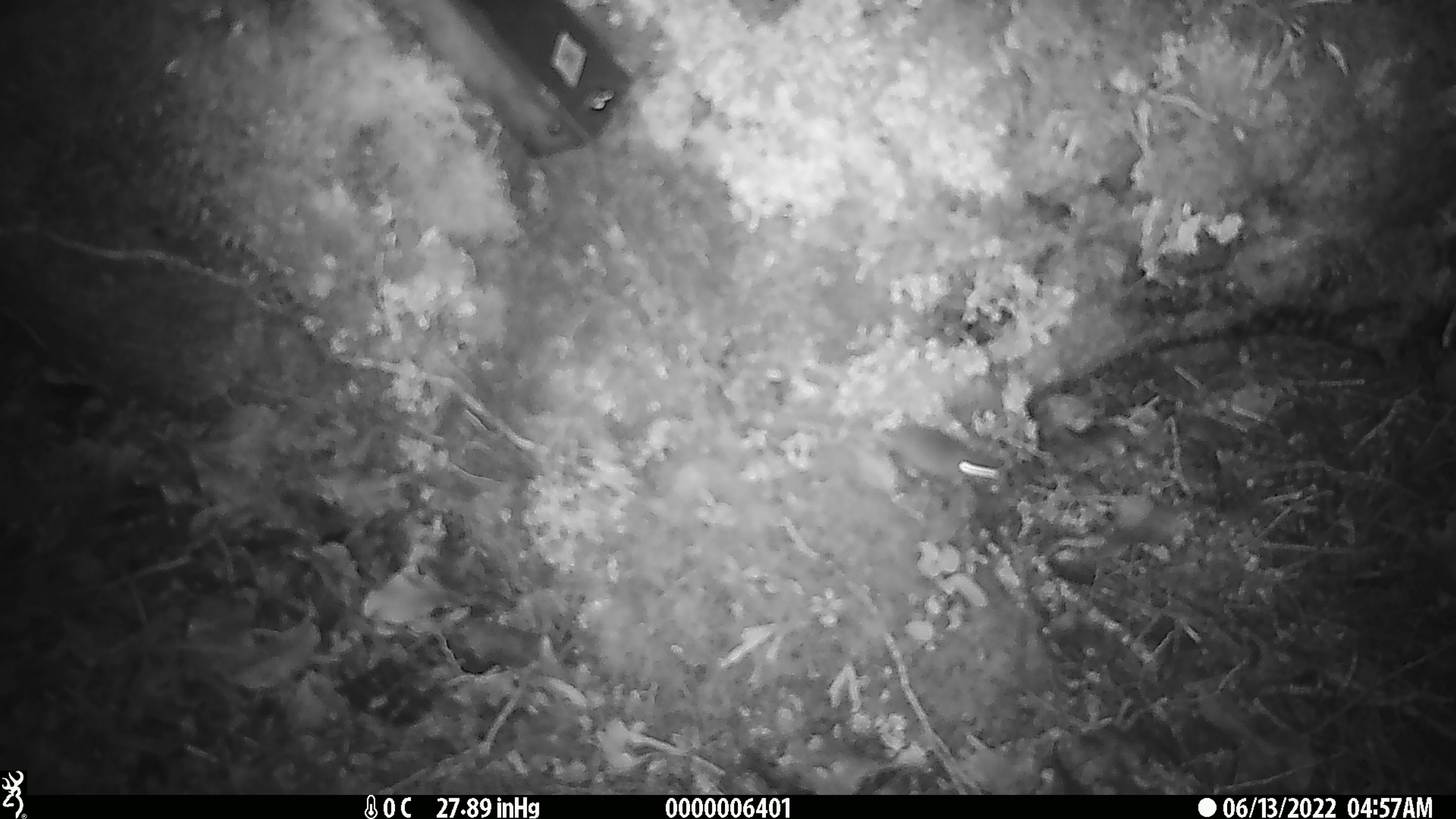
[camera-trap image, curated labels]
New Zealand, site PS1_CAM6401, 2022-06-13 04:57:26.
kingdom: Animalia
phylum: Chordata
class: Mammalia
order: Rodentia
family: Muridae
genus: Mus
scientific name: Mus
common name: mouse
Mouse (Mus).